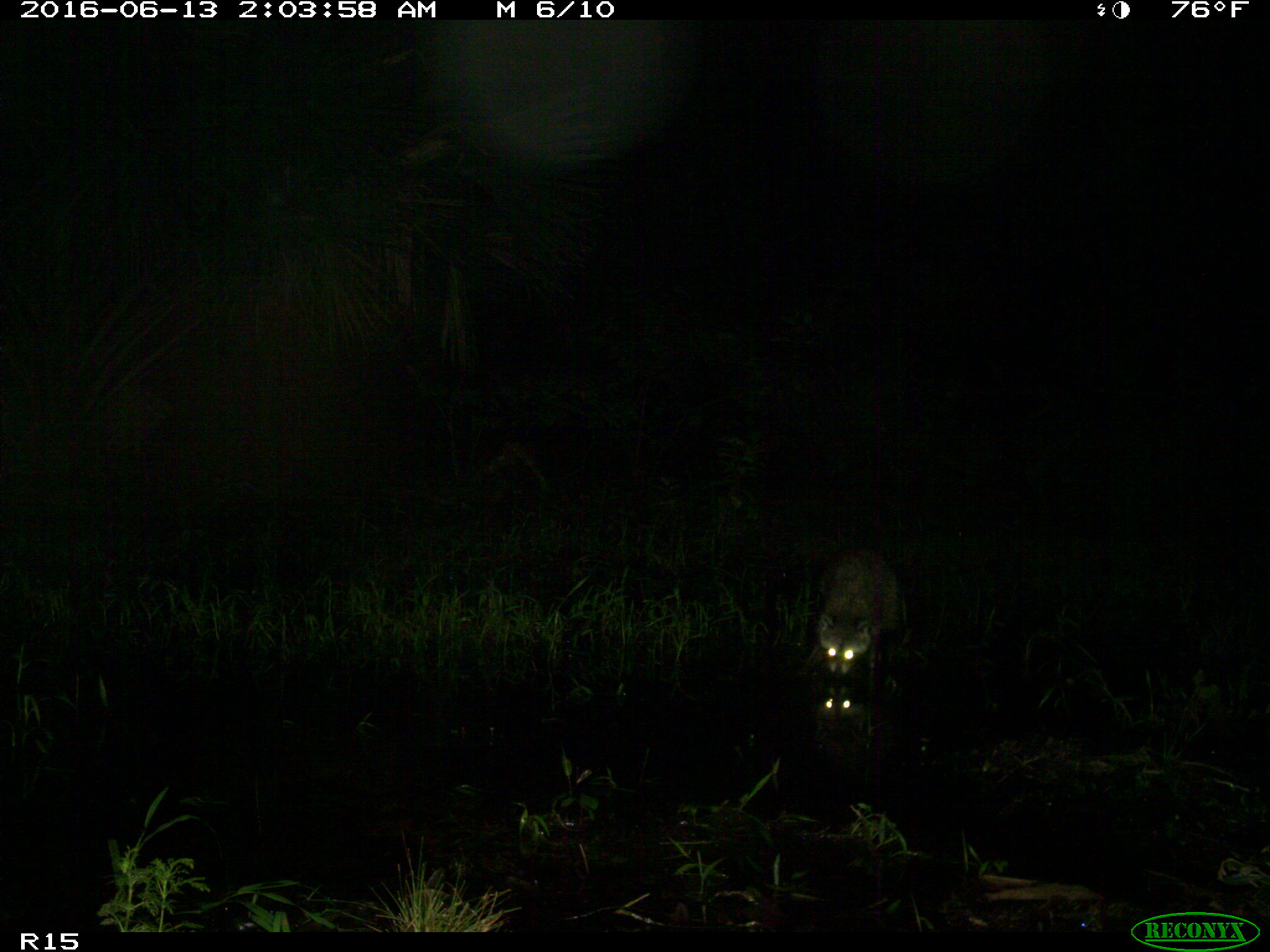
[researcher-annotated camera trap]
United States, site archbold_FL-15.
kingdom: Animalia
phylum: Chordata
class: Mammalia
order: Carnivora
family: Procyonidae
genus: Procyon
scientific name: Procyon lotor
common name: common raccoon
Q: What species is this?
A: Procyon lotor (common raccoon).